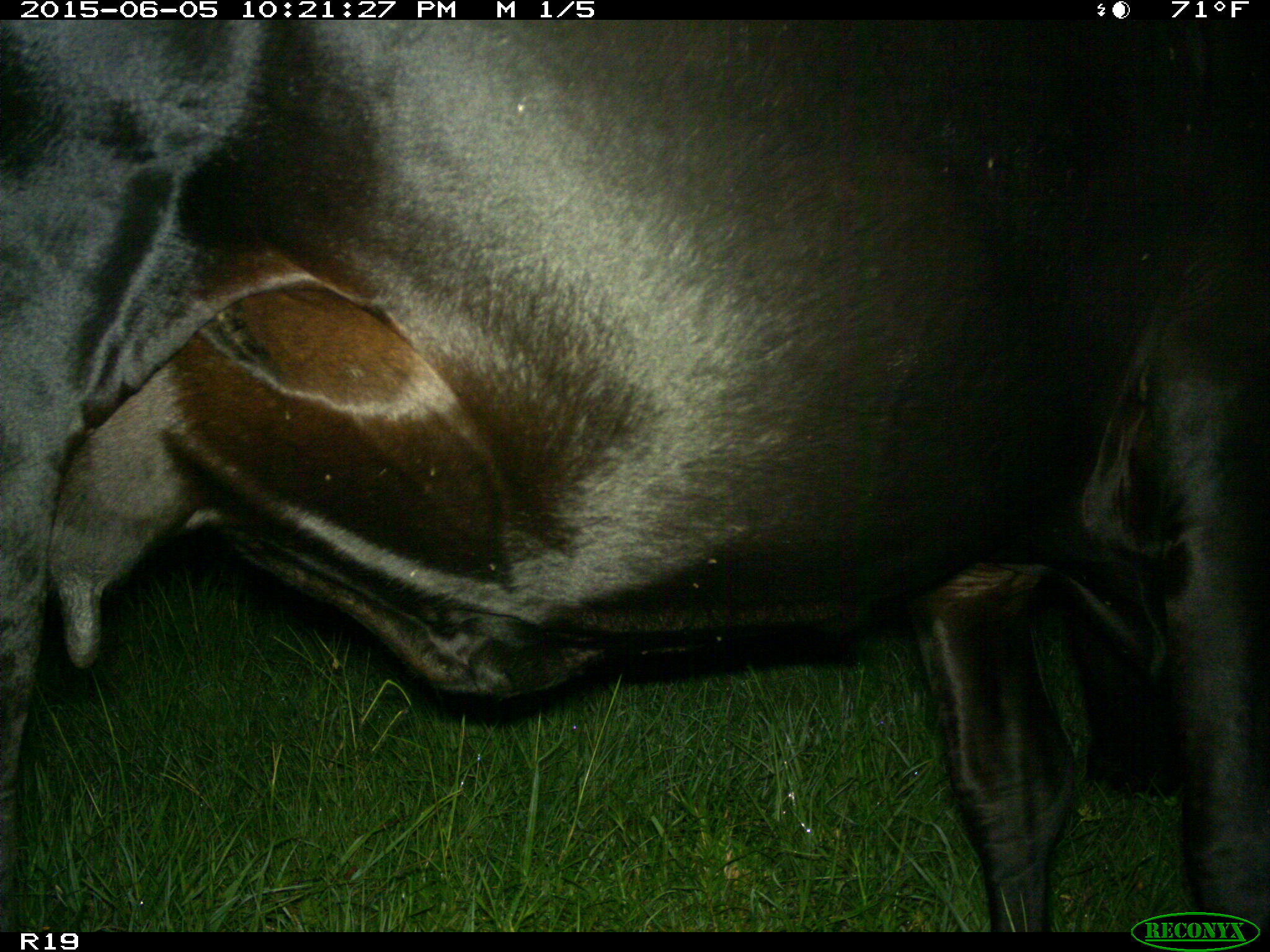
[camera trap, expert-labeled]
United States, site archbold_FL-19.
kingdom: Animalia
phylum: Chordata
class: Mammalia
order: Artiodactyla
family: Bovidae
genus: Bos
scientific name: Bos taurus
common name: domestic cow